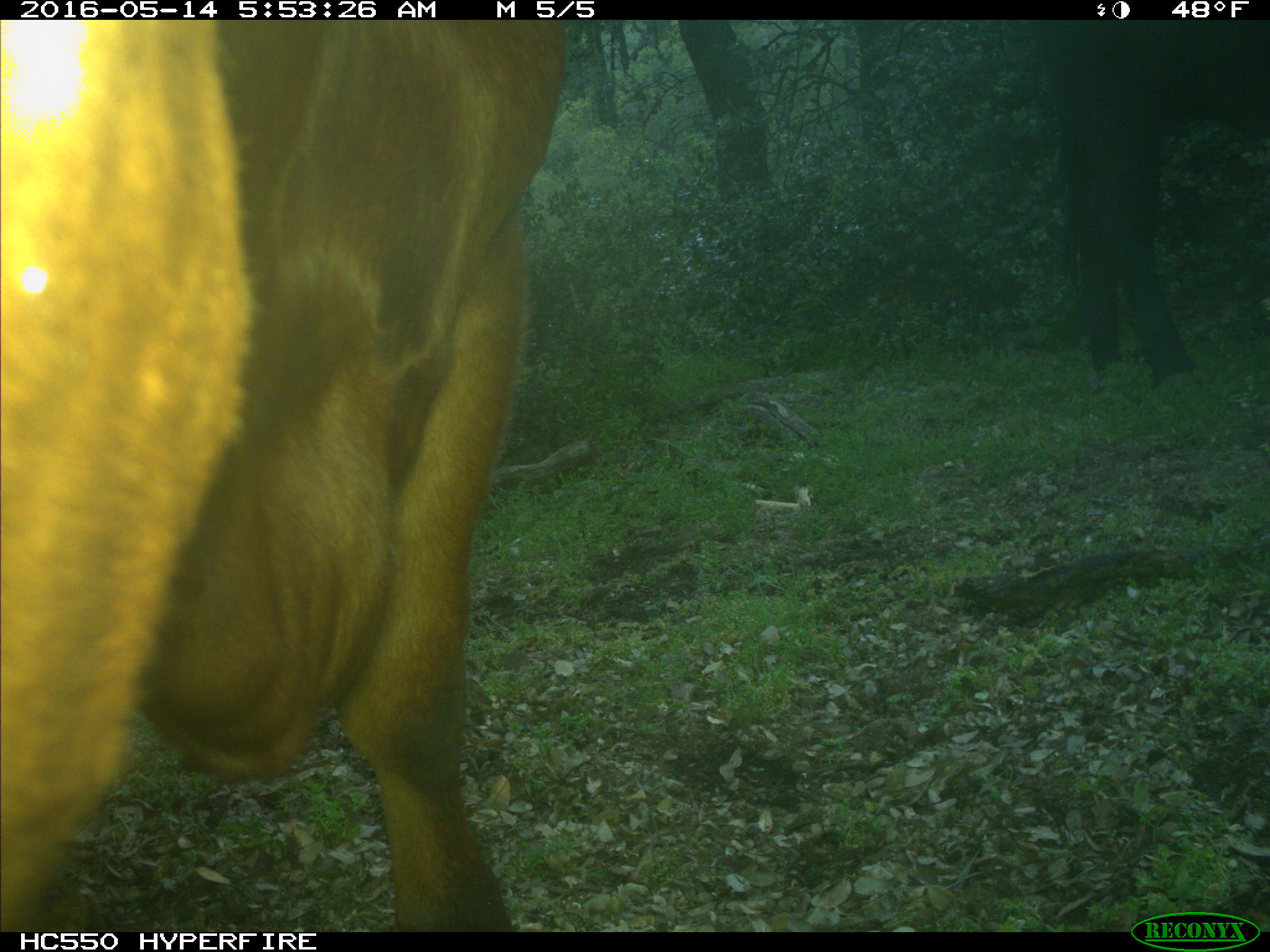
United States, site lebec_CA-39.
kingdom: Animalia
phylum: Chordata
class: Mammalia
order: Artiodactyla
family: Bovidae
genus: Bos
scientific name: Bos taurus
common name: domestic cow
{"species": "Bos taurus (domestic cow)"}